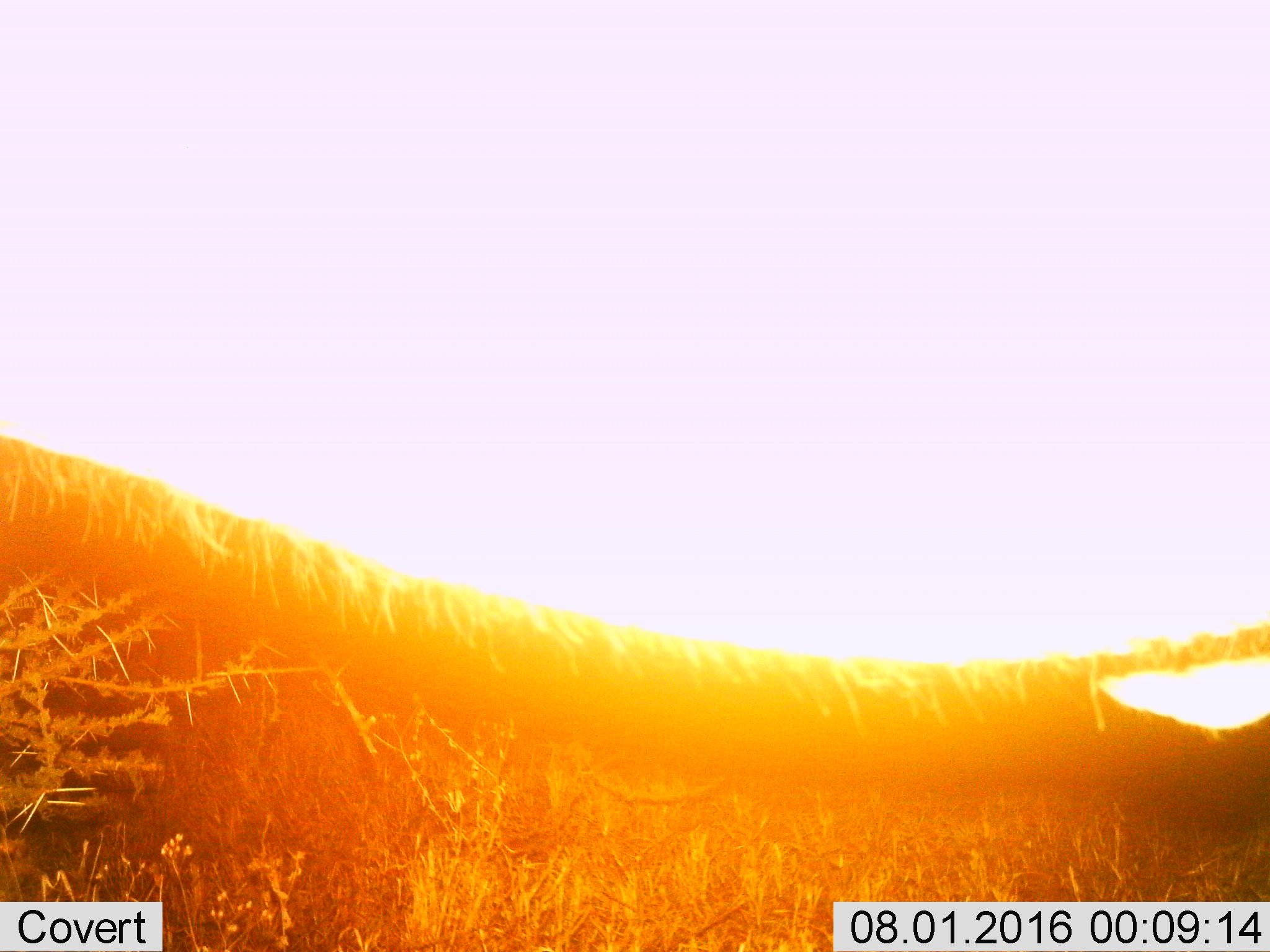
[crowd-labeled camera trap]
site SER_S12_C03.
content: unidentified animal